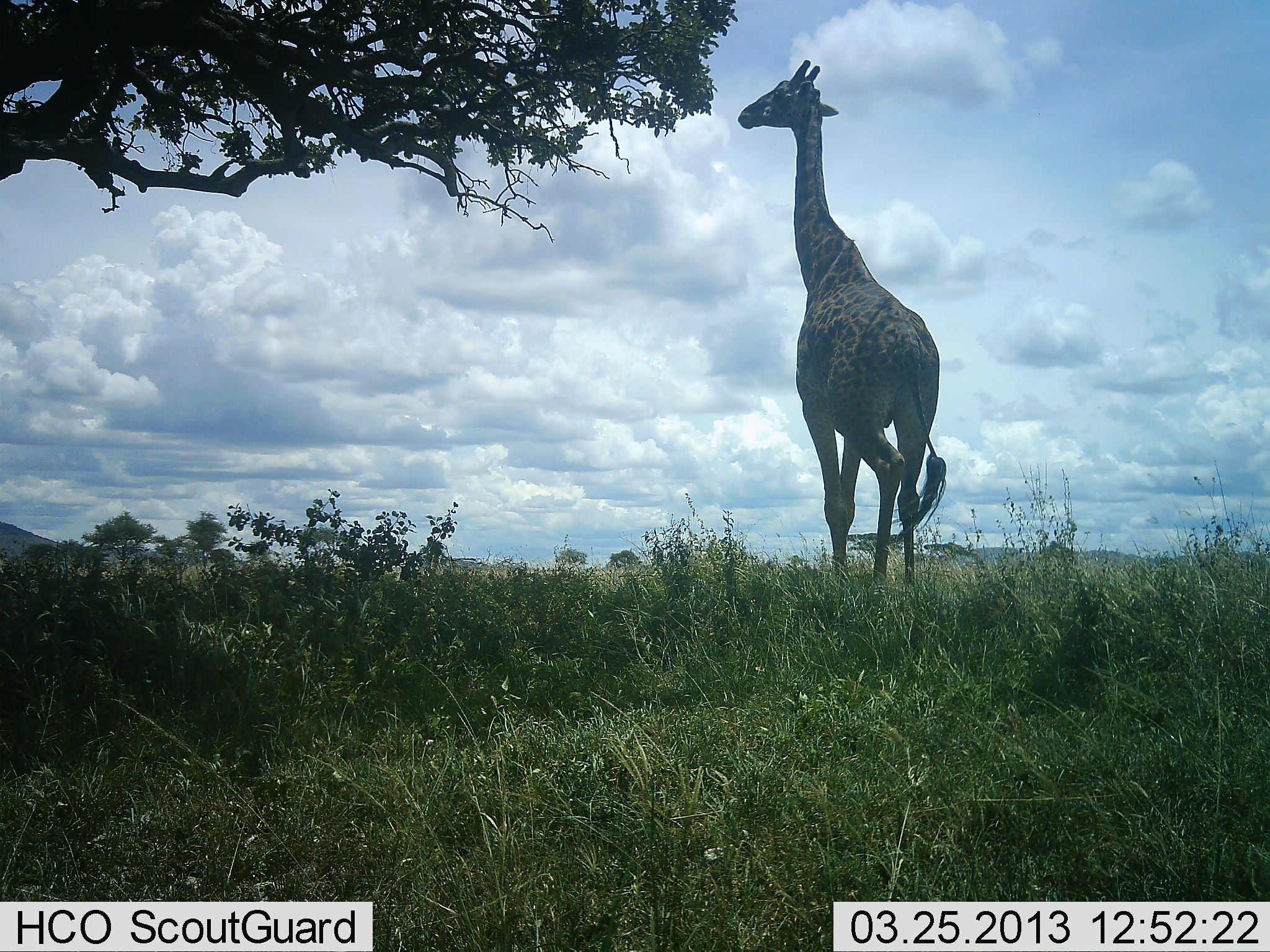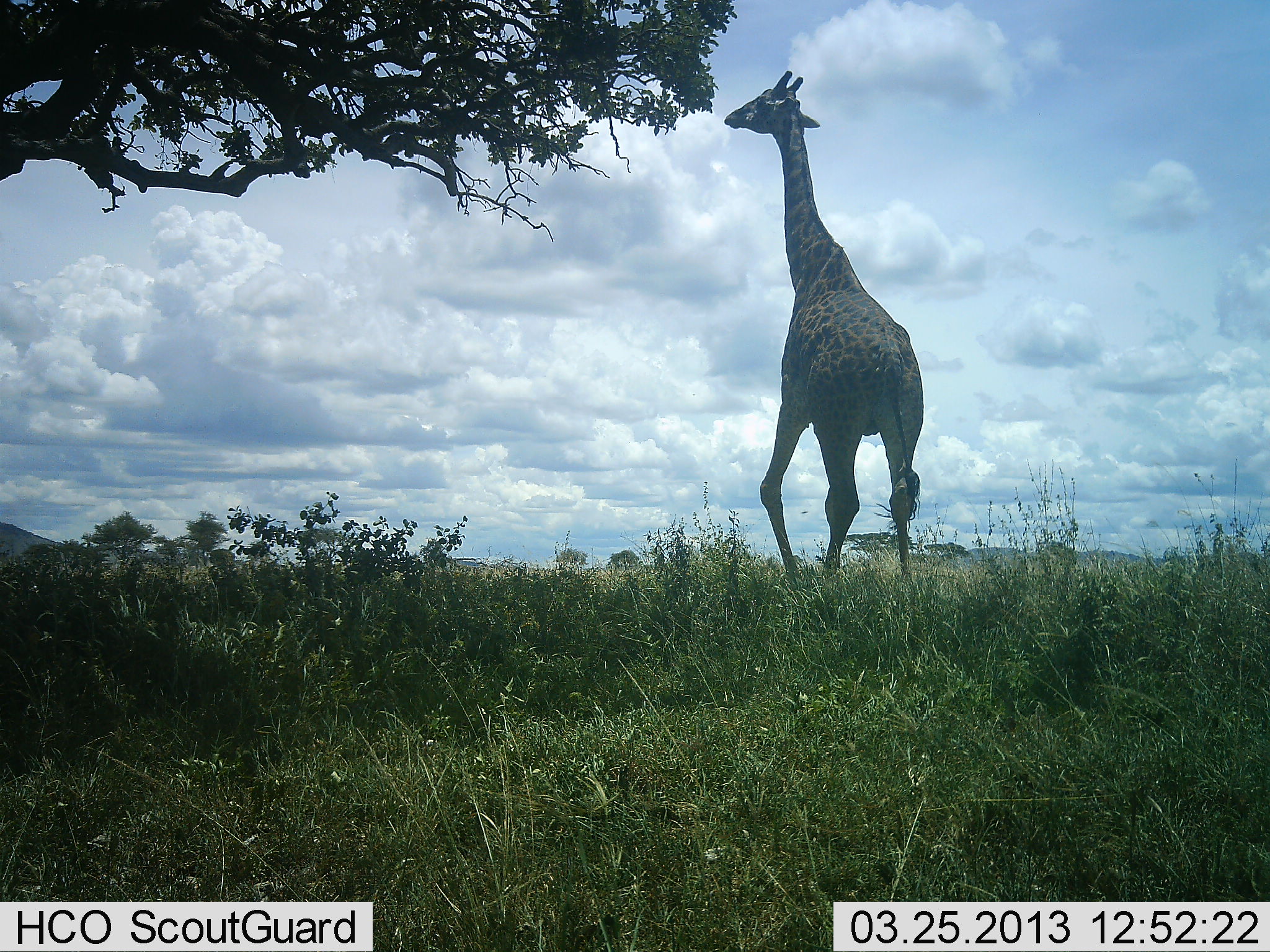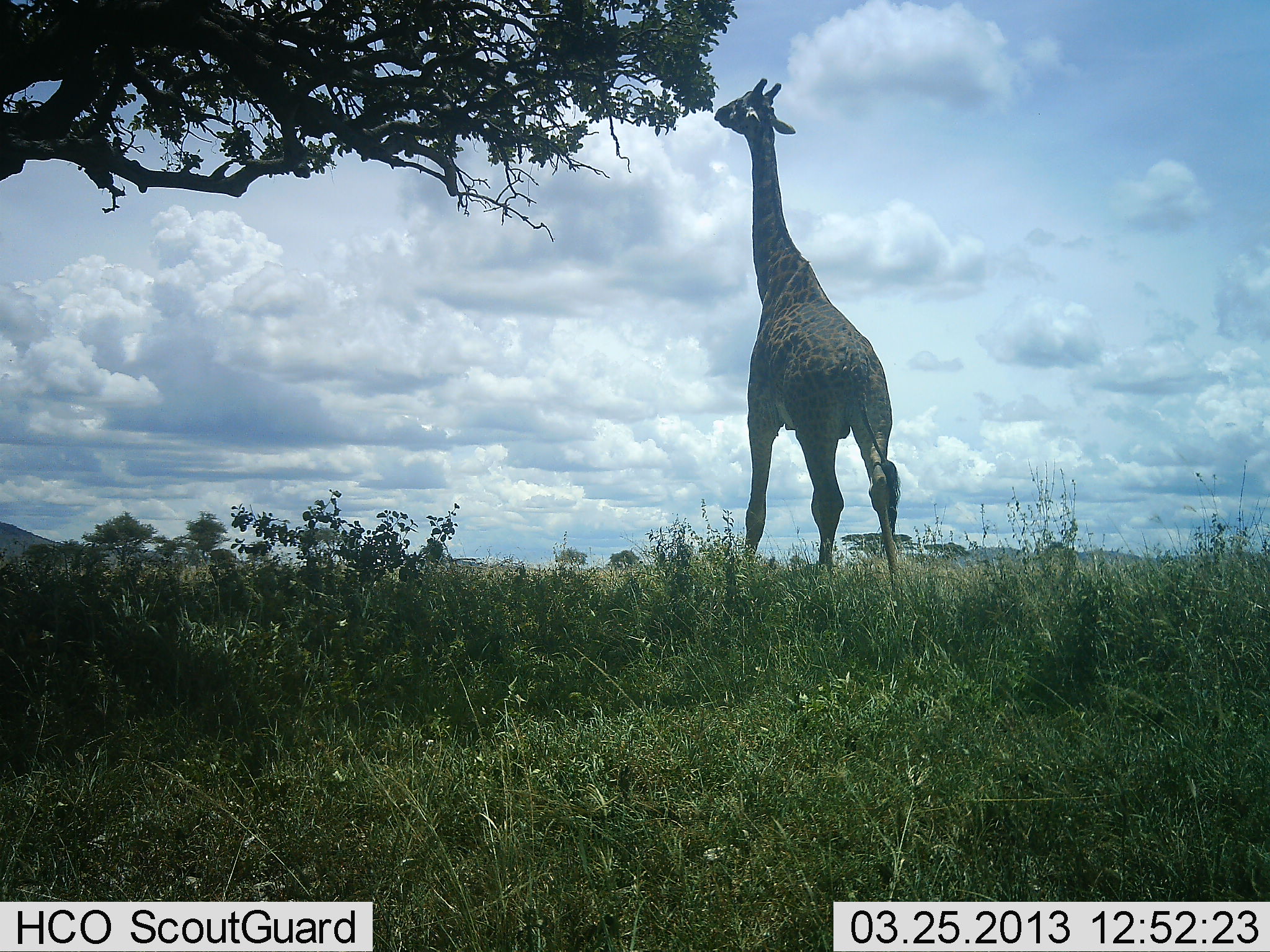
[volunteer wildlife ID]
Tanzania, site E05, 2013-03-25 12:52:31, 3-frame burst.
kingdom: Animalia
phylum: Chordata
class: Mammalia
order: Artiodactyla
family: Giraffidae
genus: Giraffa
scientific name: Giraffa camelopardalis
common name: giraffe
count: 1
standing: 14%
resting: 0%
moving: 52%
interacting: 0%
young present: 0%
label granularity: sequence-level